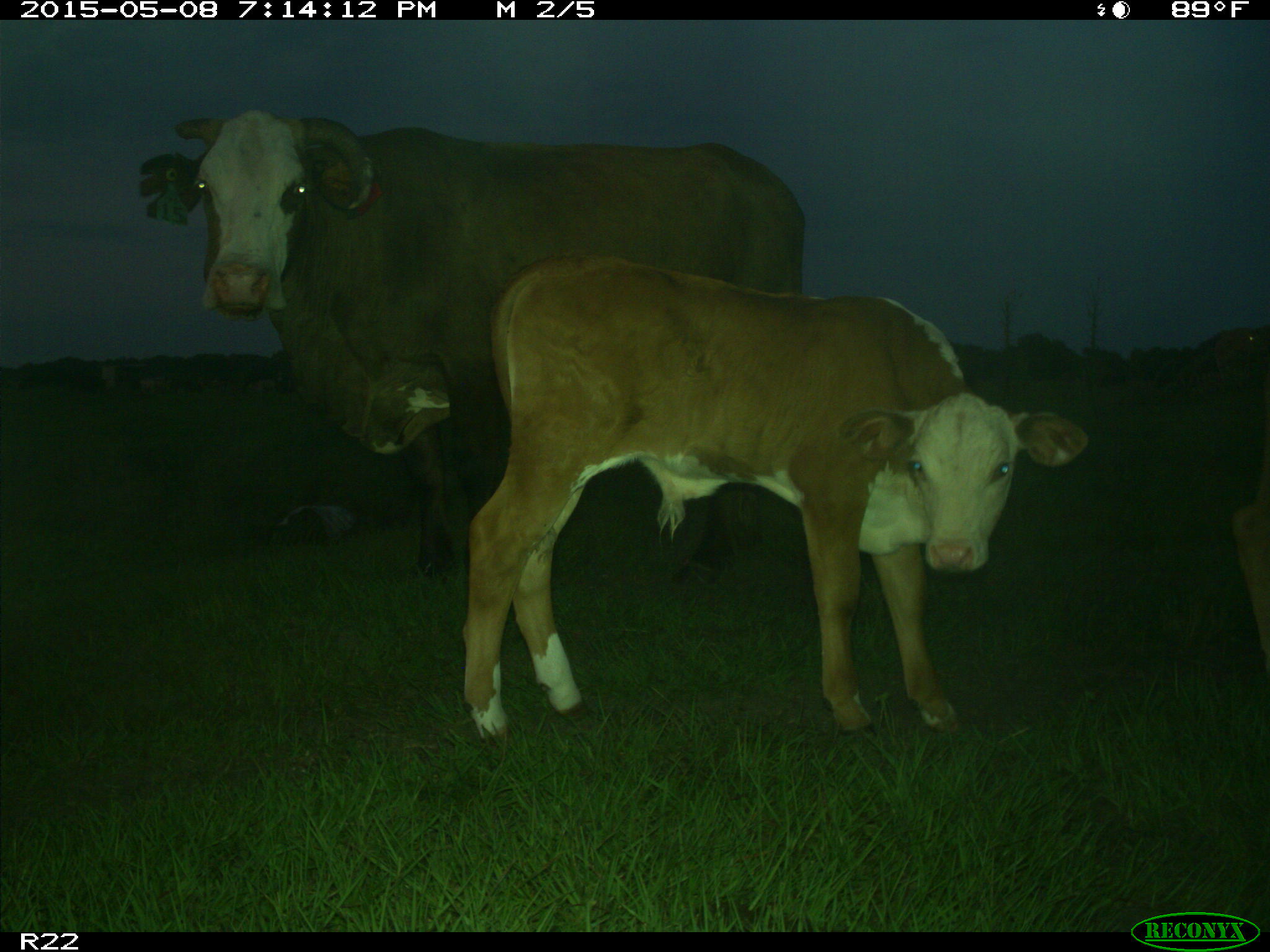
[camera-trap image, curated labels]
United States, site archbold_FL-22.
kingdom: Animalia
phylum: Chordata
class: Mammalia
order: Artiodactyla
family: Bovidae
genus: Bos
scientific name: Bos taurus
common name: domestic cow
Bos taurus (domestic cow).